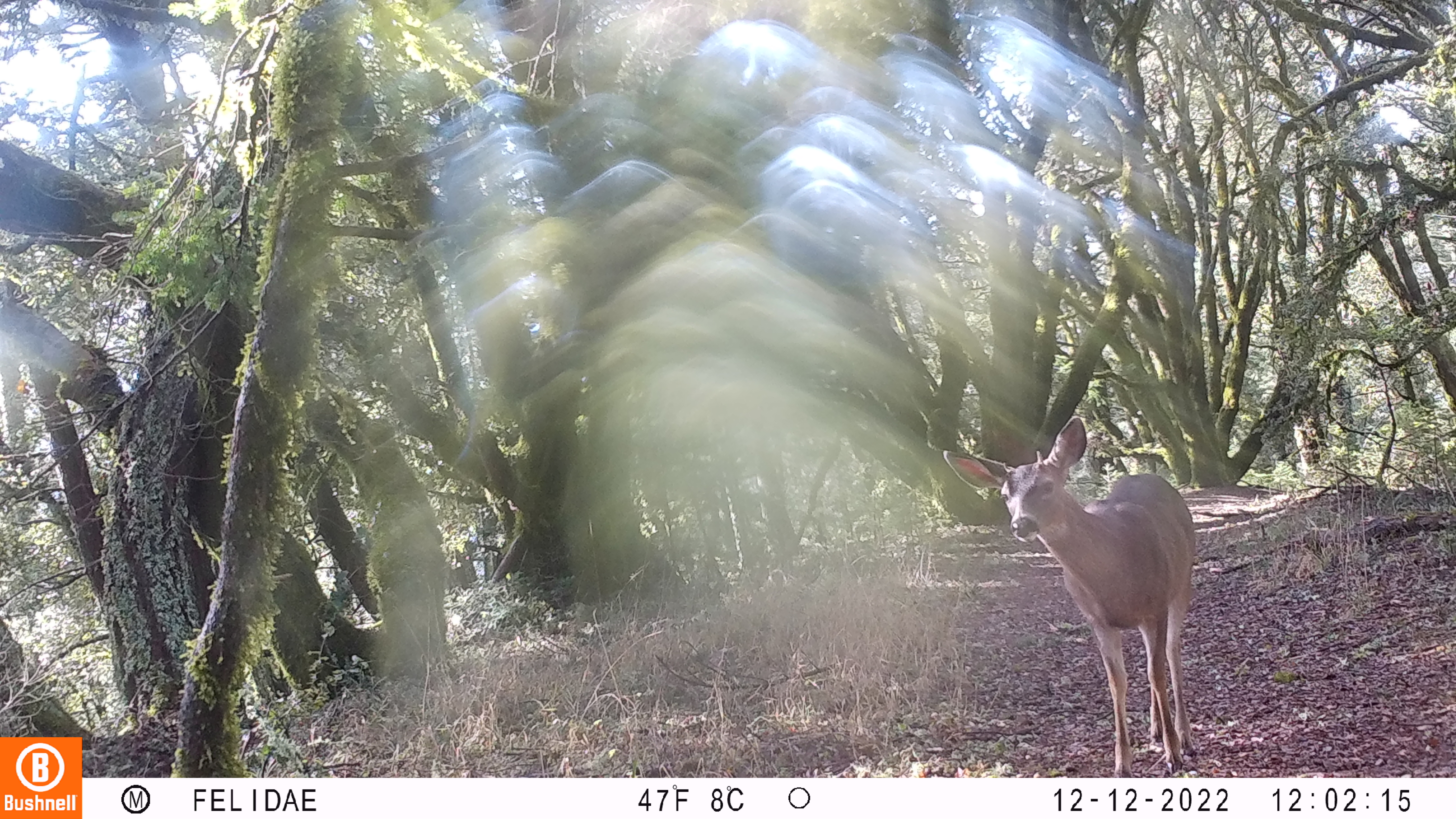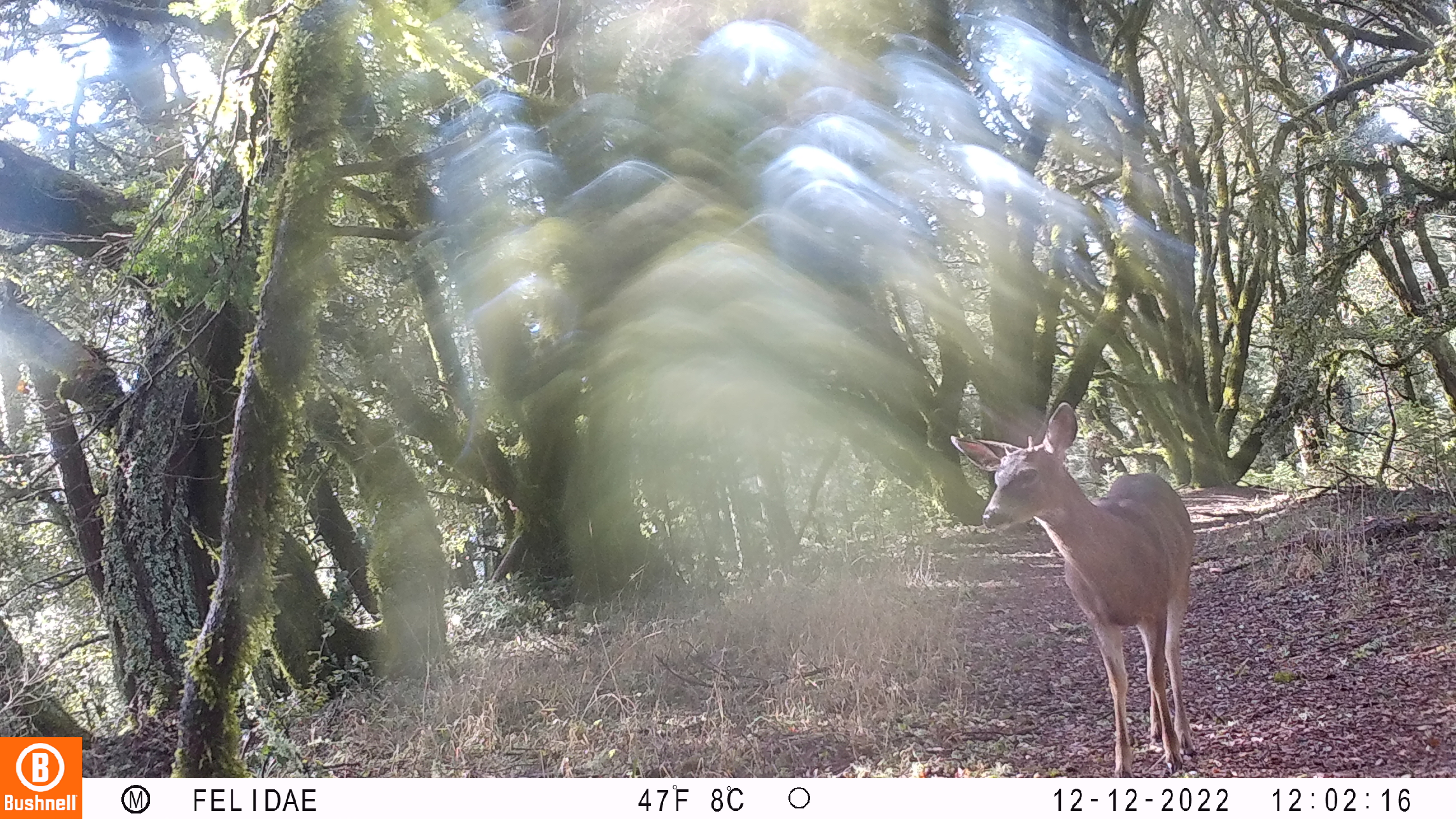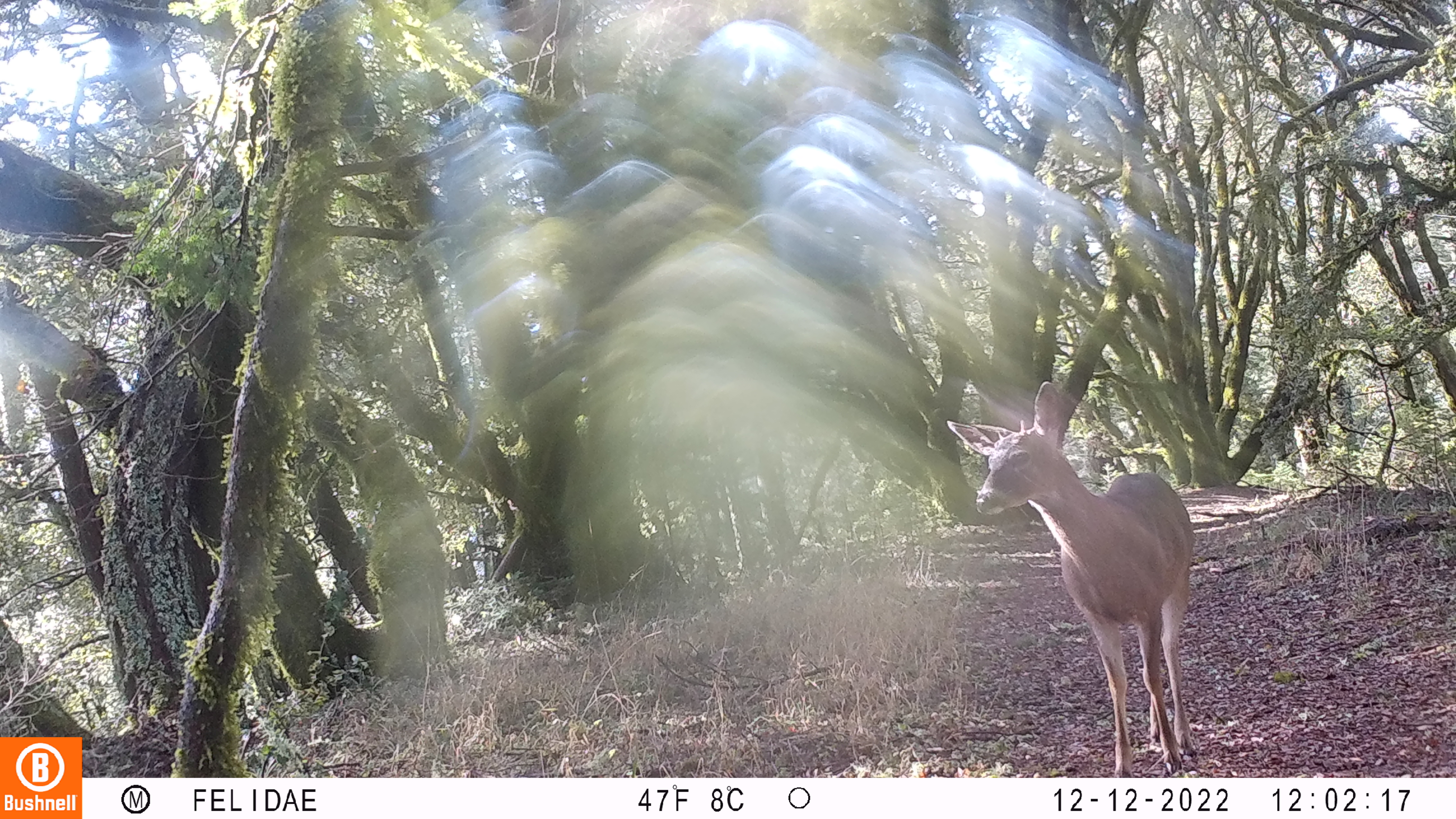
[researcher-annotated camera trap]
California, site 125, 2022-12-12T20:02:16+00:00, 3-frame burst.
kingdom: Animalia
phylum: Chordata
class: Mammalia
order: Artiodactyla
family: Cervidae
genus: Odocoileus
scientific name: Odocoileus hemionus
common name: mule deer